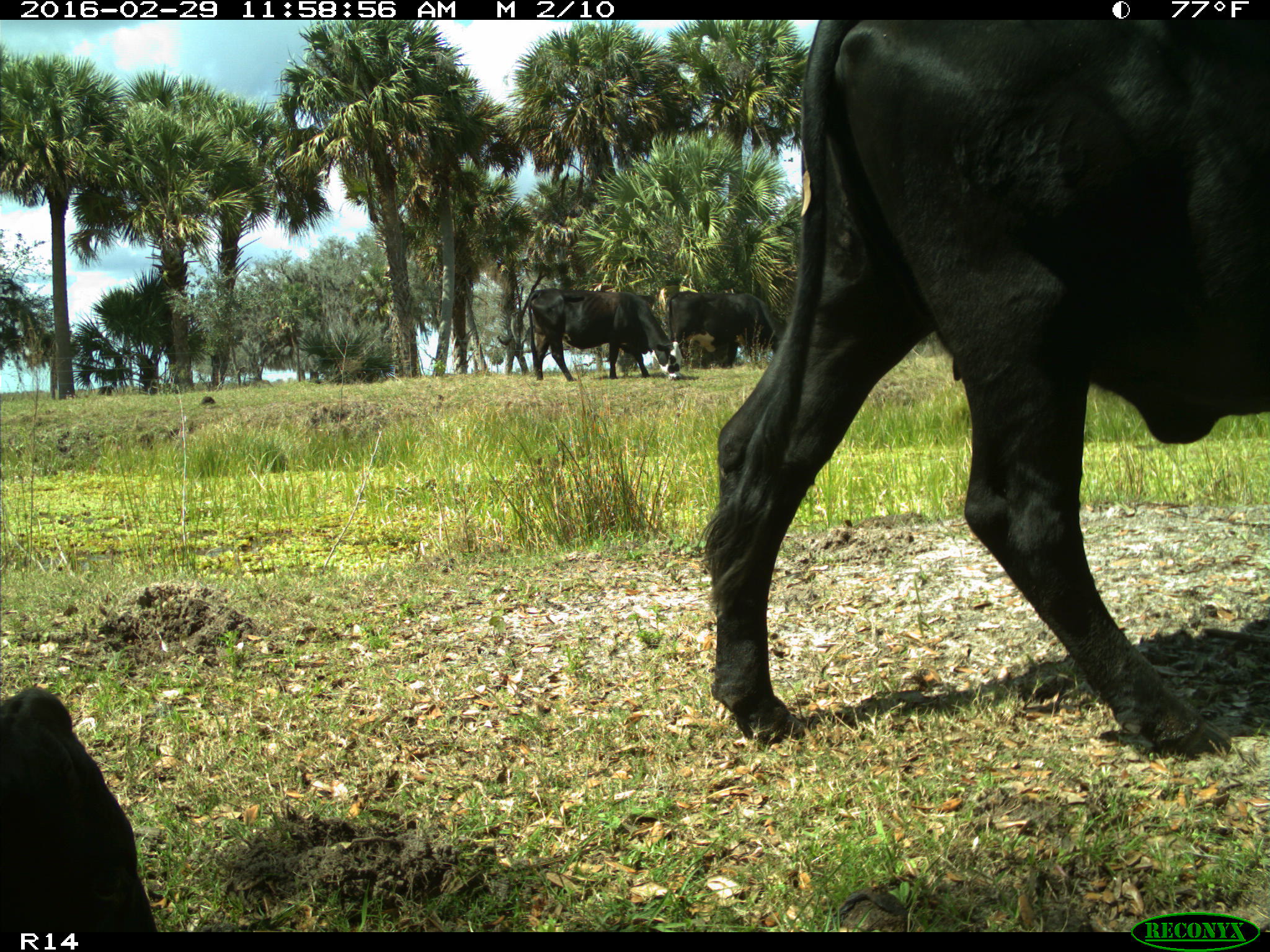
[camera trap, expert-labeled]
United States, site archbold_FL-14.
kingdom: Animalia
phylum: Chordata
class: Mammalia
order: Artiodactyla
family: Bovidae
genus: Bos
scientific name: Bos taurus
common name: domestic cow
Bos taurus (domestic cow).